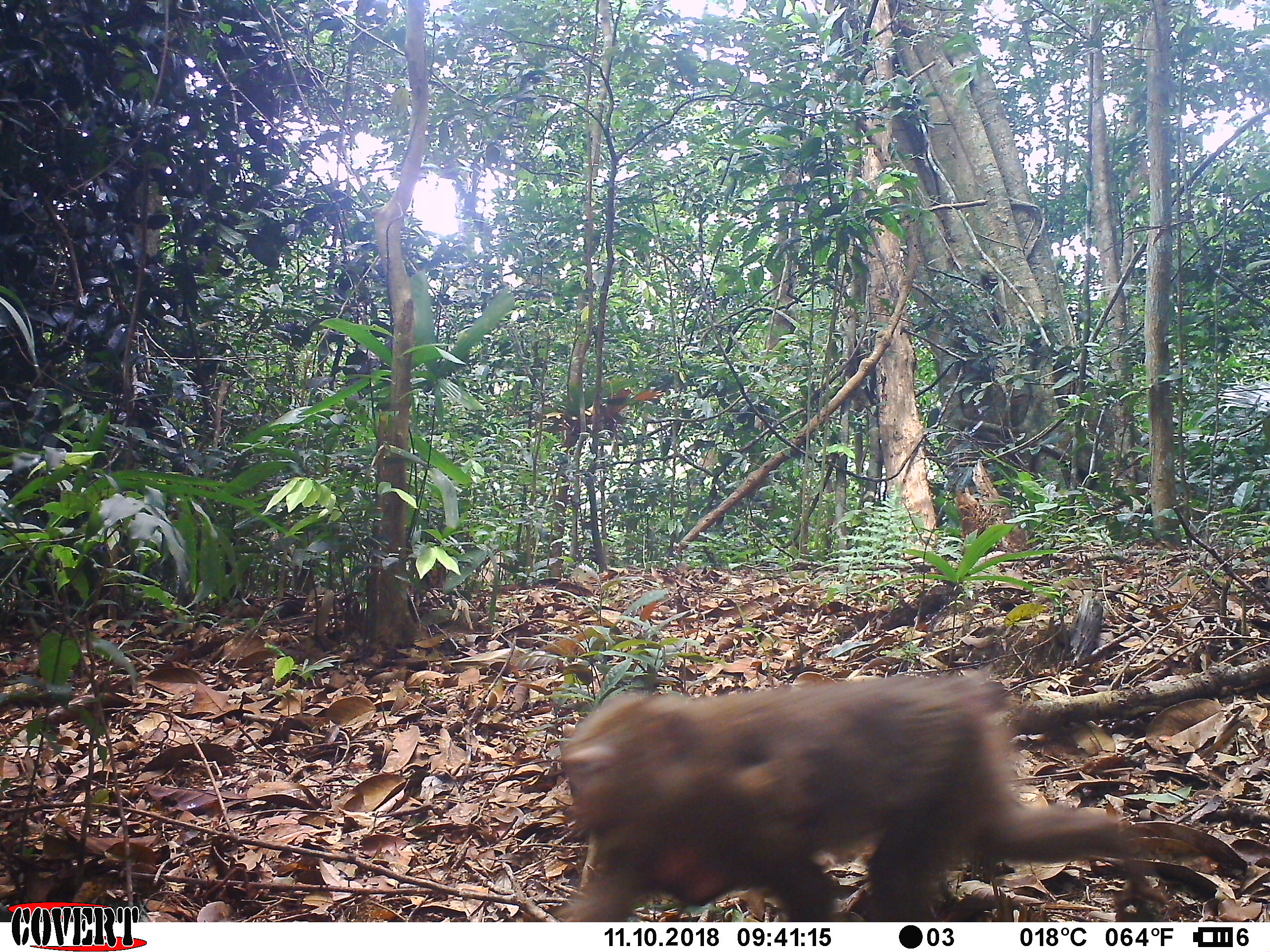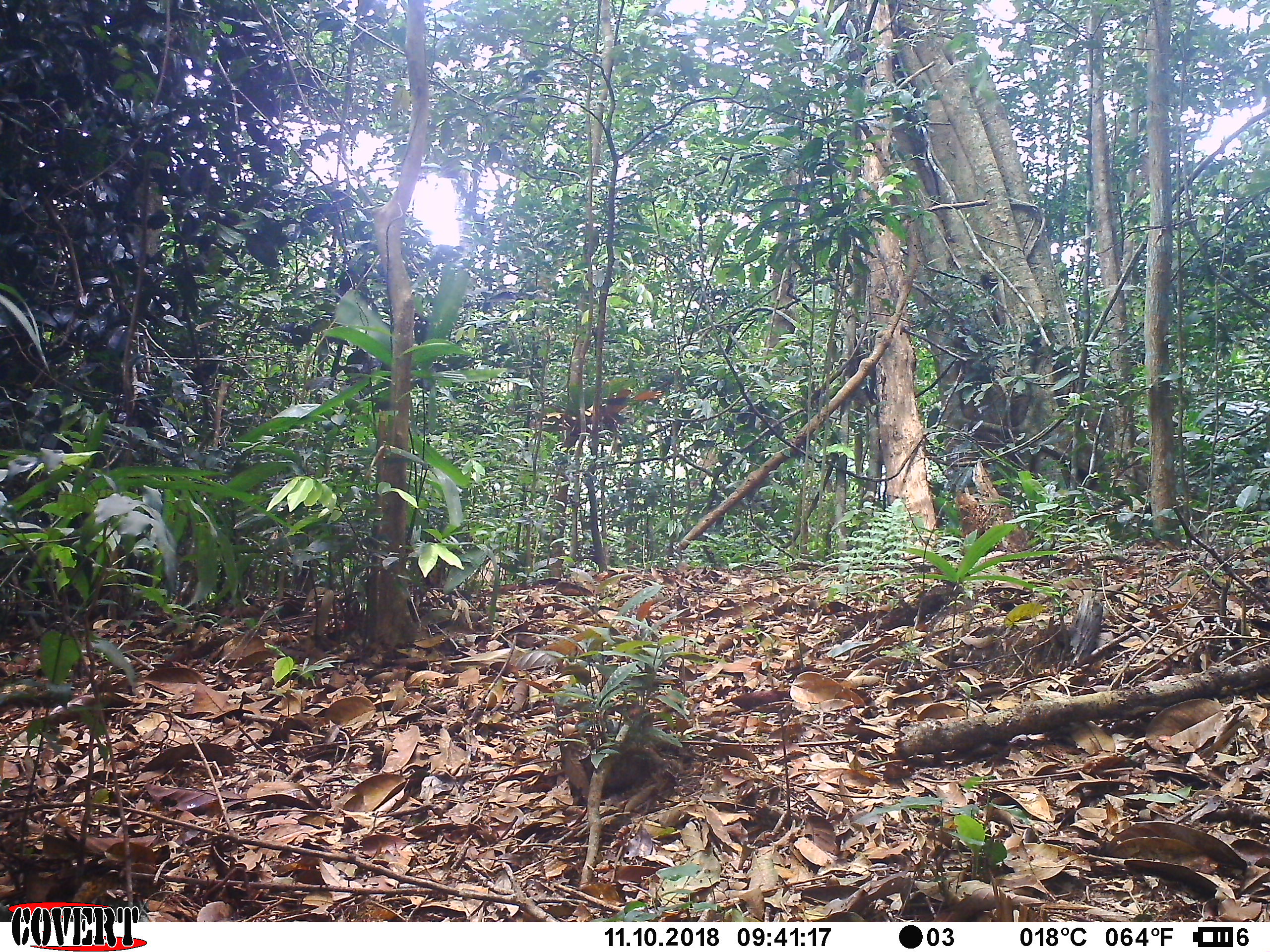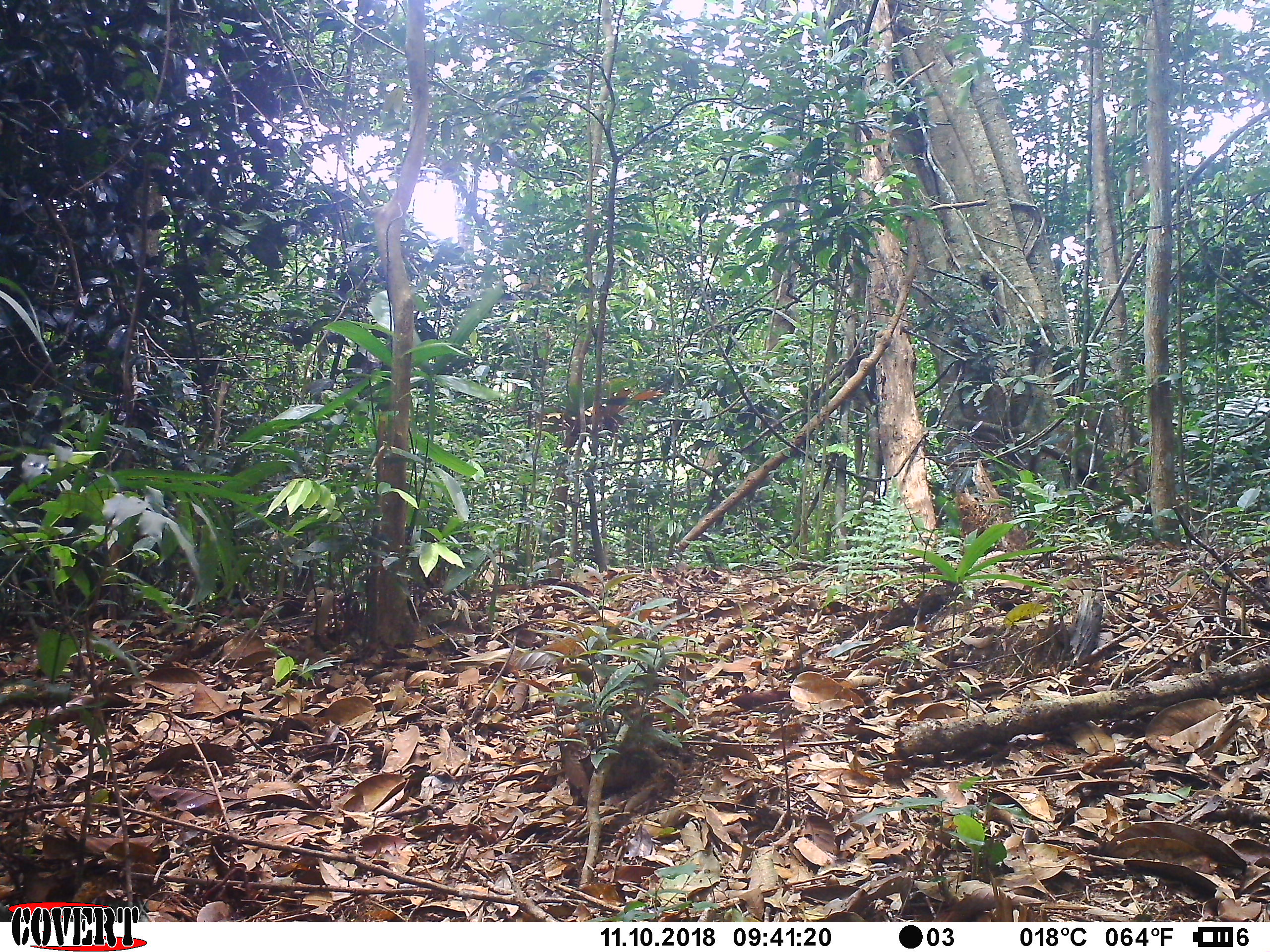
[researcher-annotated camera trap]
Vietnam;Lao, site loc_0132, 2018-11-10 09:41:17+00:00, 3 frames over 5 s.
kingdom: Animalia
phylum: Chordata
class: Mammalia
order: Primates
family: Cercopithecidae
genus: Macaca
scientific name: Macaca nemestrina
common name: pig-tailed macaque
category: pig tailed macaque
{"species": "pig tailed macaque (pig-tailed macaque) (Macaca nemestrina)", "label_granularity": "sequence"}